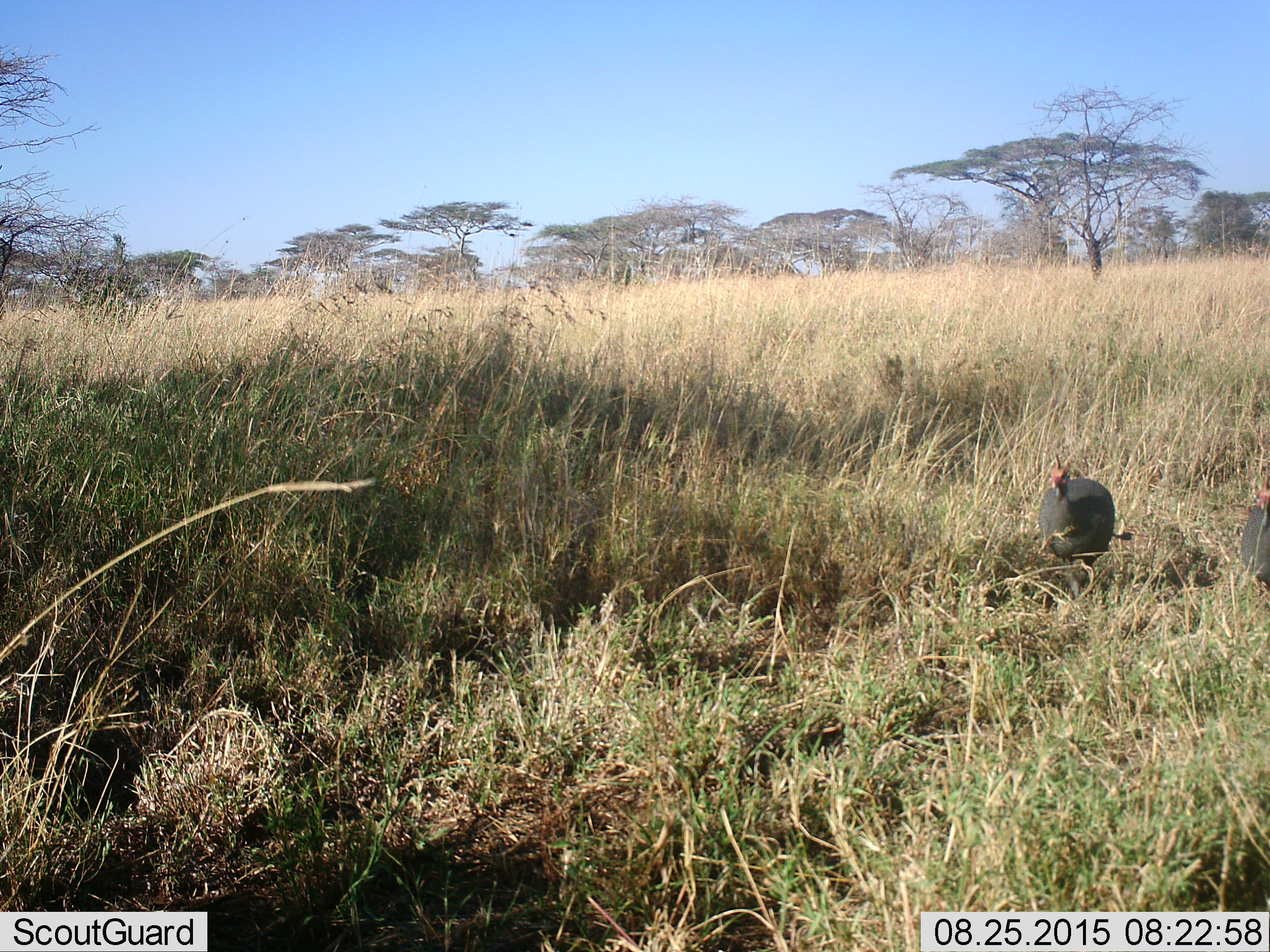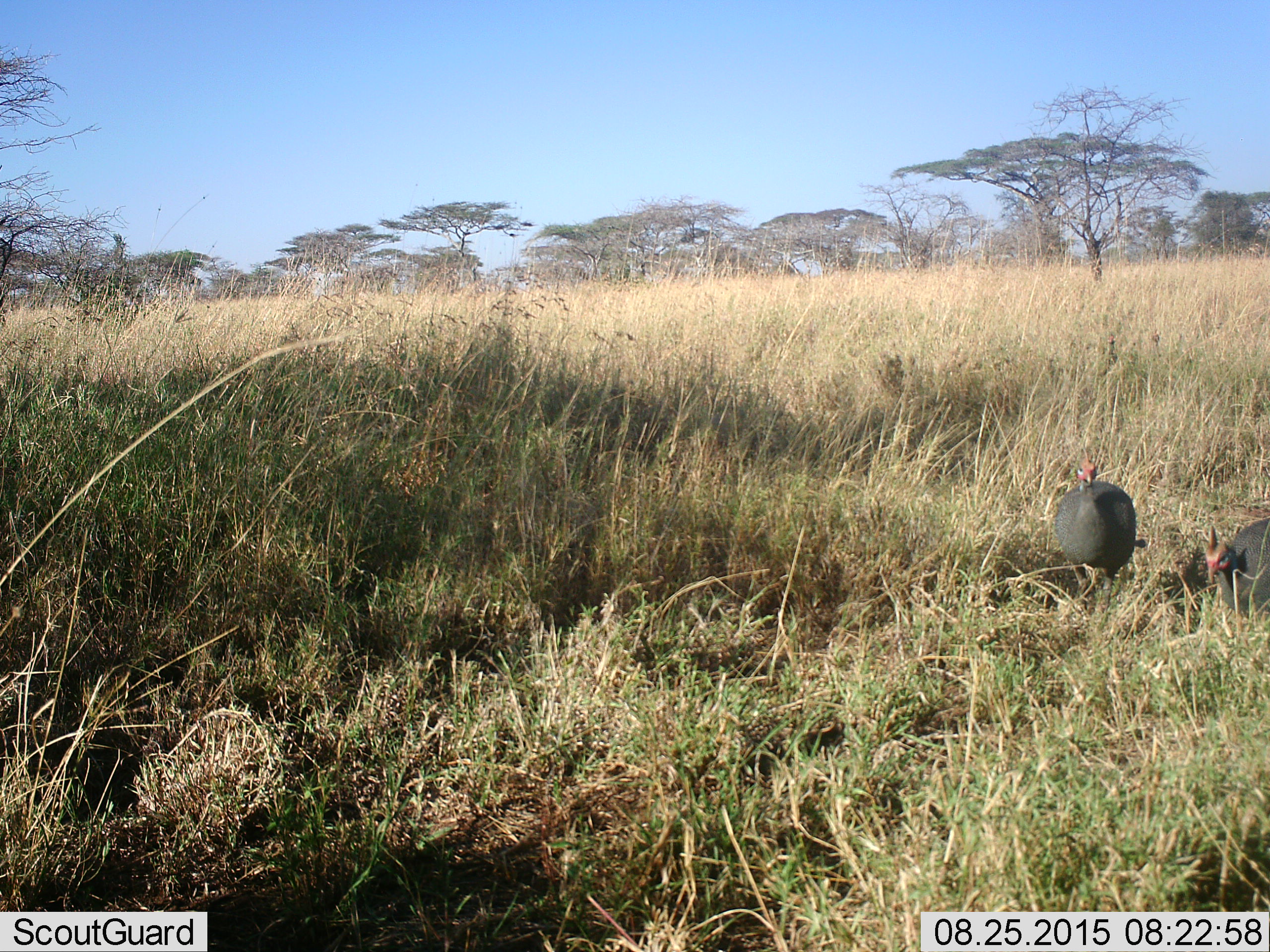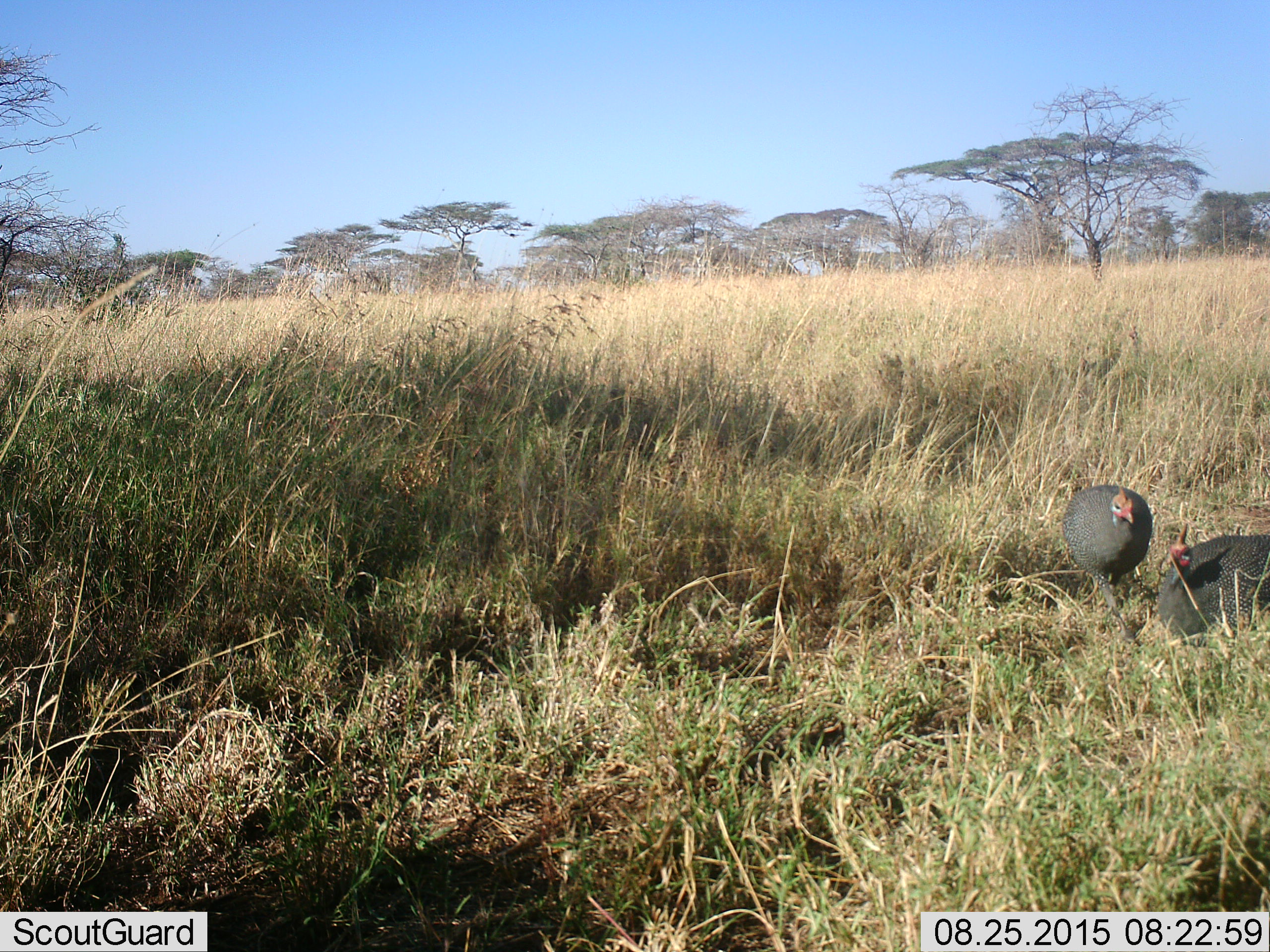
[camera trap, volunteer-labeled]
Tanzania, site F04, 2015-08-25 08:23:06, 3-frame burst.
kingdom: Animalia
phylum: Chordata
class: Aves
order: Galliformes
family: Numididae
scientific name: Numididae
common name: guinea fowl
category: guineafowl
Guineafowl (guinea fowl) (Numididae), count 2. Behavior (volunteer vote fractions): standing 27%, resting 0%, moving 87%, interacting 0%. Young present (vote fraction): 0%. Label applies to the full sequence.